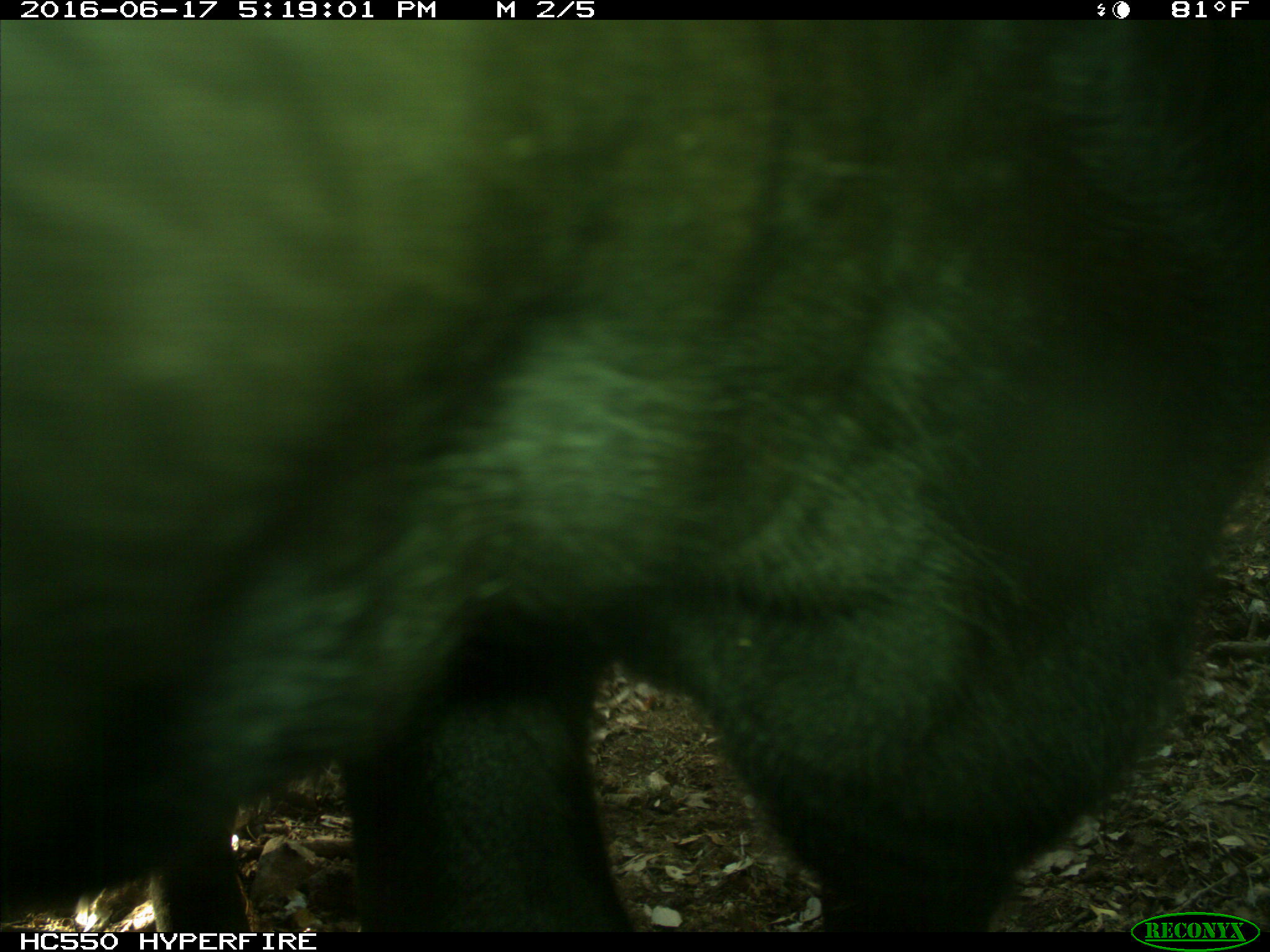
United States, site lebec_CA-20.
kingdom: Animalia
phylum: Chordata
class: Mammalia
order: Artiodactyla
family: Bovidae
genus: Bos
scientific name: Bos taurus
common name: domestic cow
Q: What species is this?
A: Bos taurus (domestic cow).